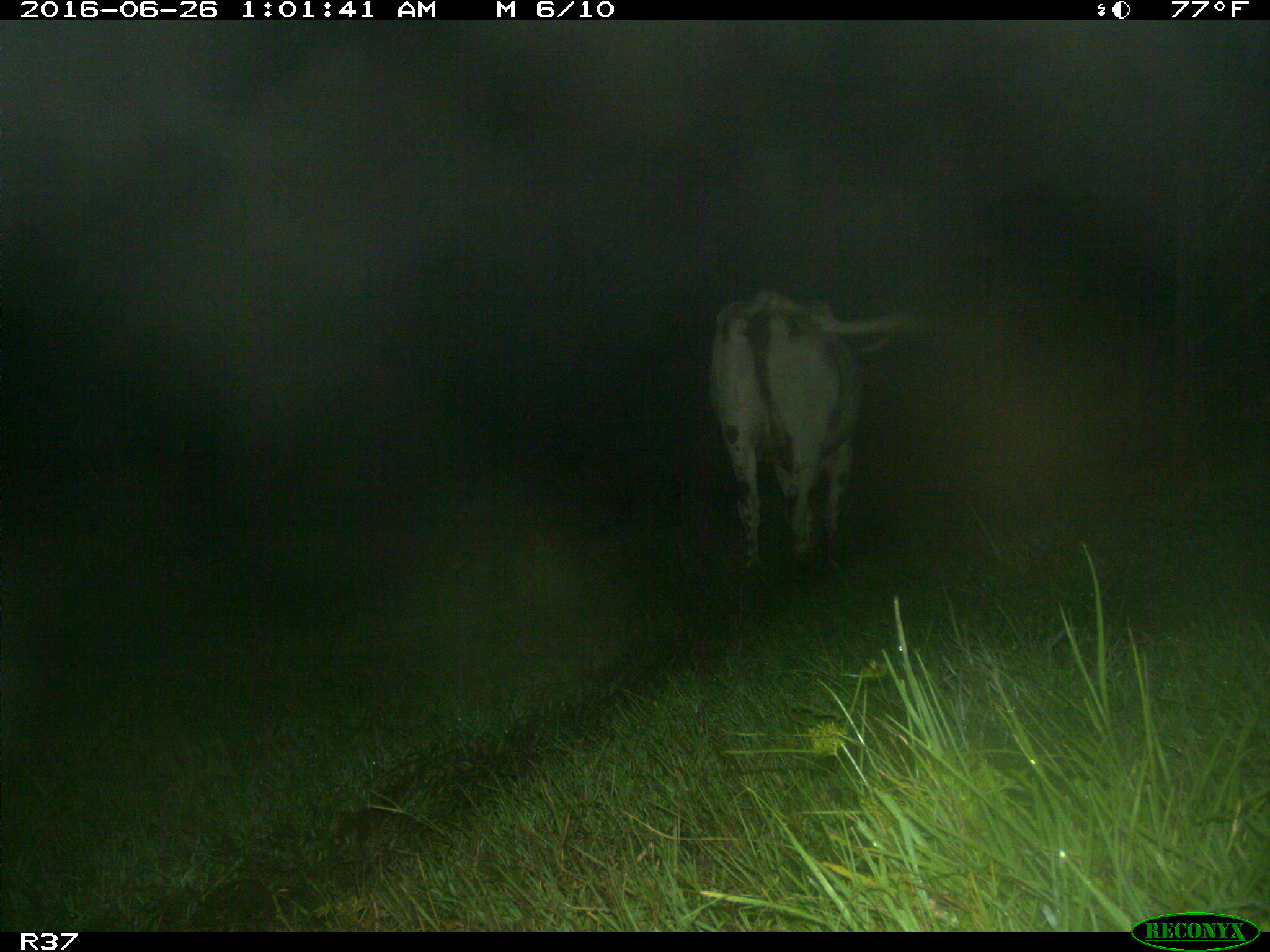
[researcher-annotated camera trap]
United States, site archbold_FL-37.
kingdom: Animalia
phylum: Chordata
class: Mammalia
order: Artiodactyla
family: Bovidae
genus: Bos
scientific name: Bos taurus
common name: domestic cow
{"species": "Bos taurus (domestic cow)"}